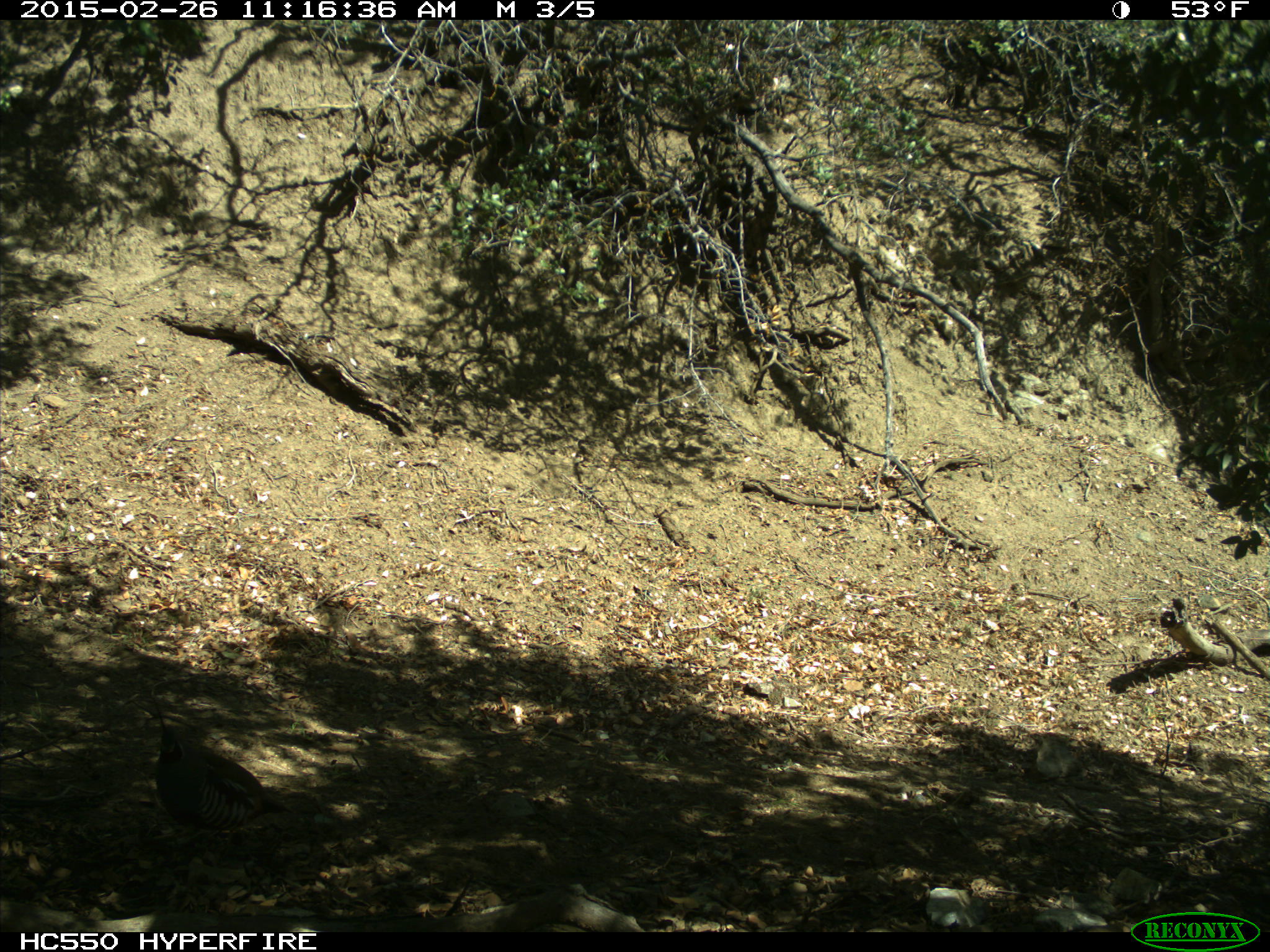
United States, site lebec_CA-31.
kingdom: Animalia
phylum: Chordata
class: Aves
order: Galliformes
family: Odontophoridae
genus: Callipepla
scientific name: Callipepla californica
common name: california quail